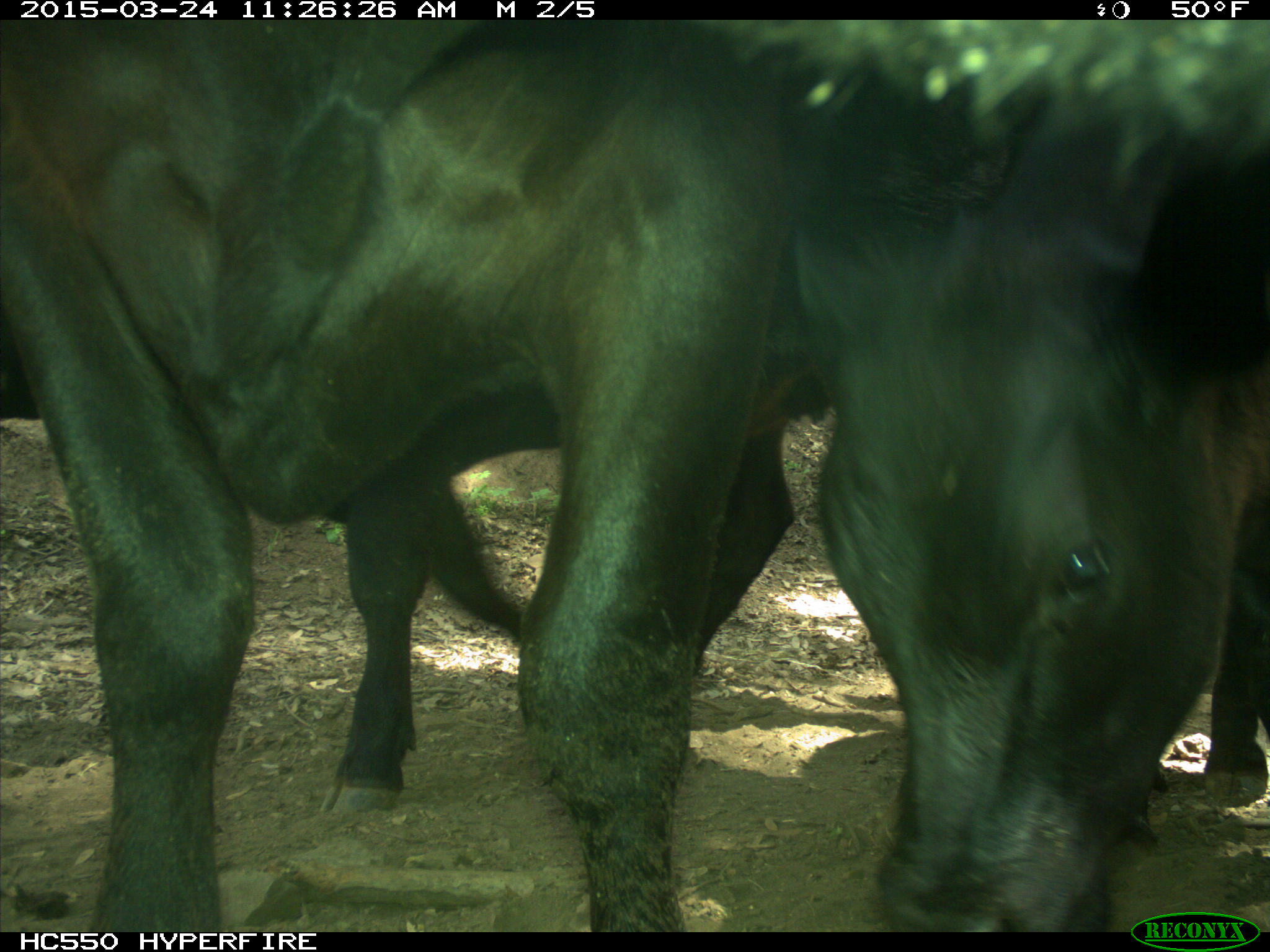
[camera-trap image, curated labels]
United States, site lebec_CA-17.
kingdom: Animalia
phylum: Chordata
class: Mammalia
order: Artiodactyla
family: Bovidae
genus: Bos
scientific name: Bos taurus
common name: domestic cow